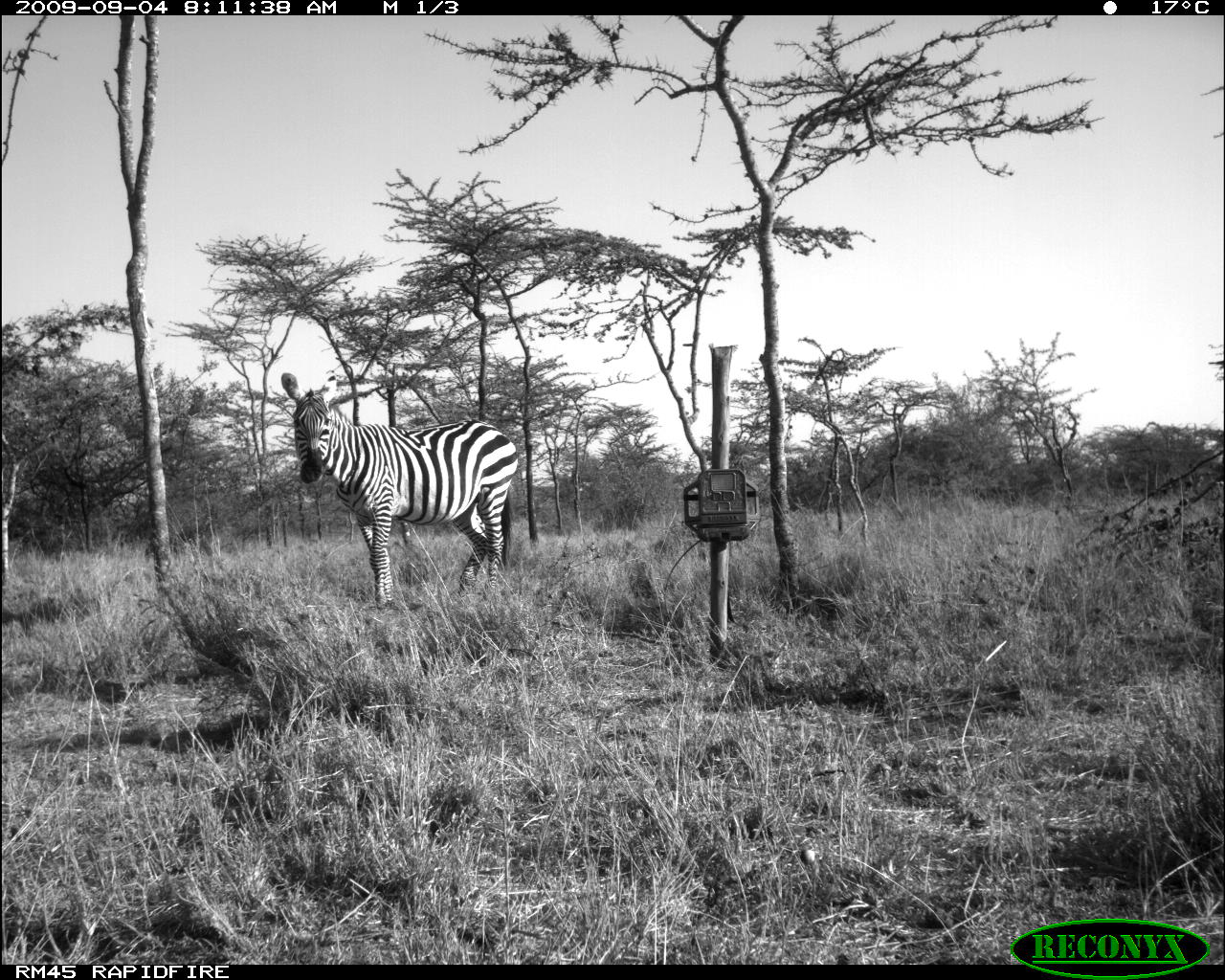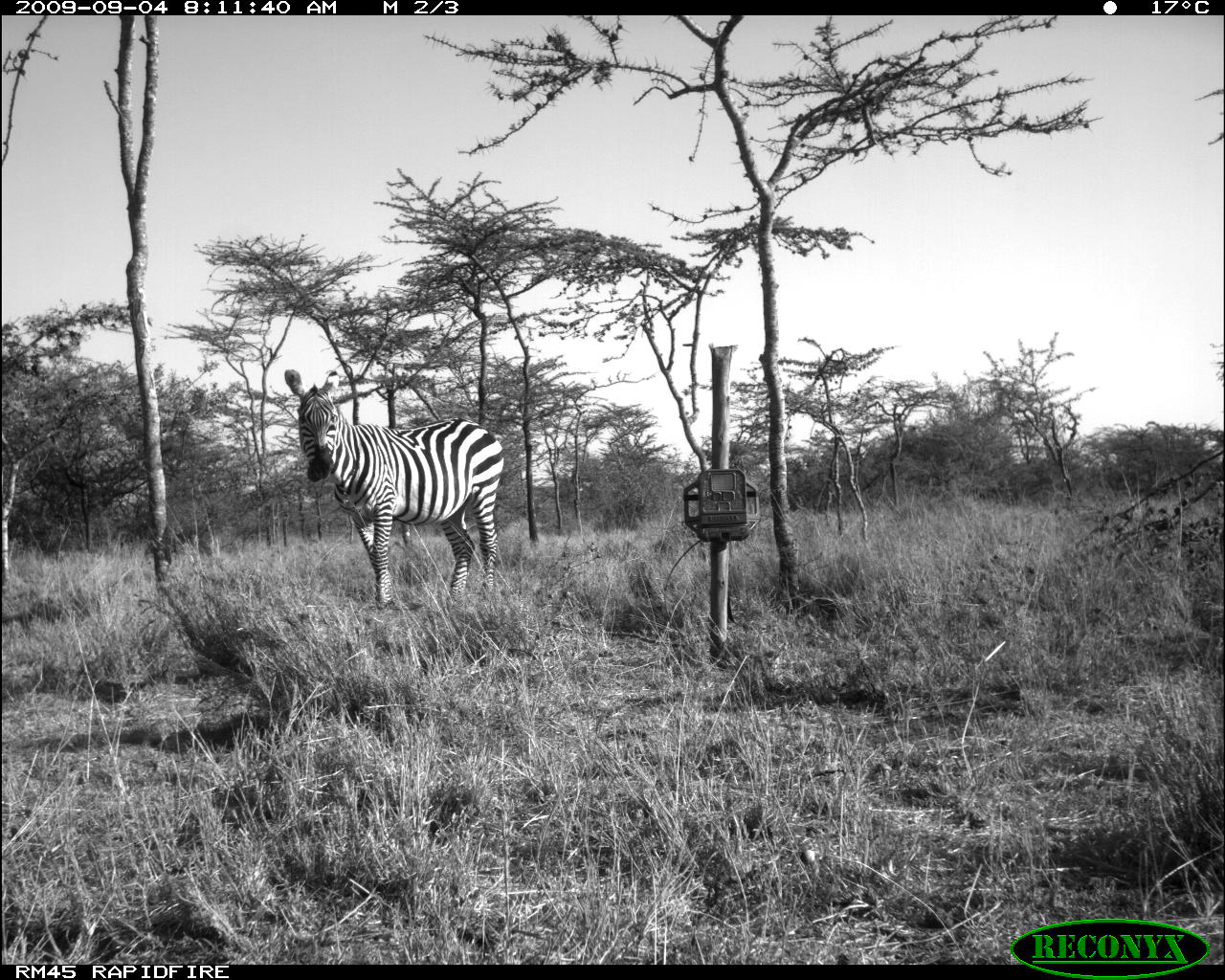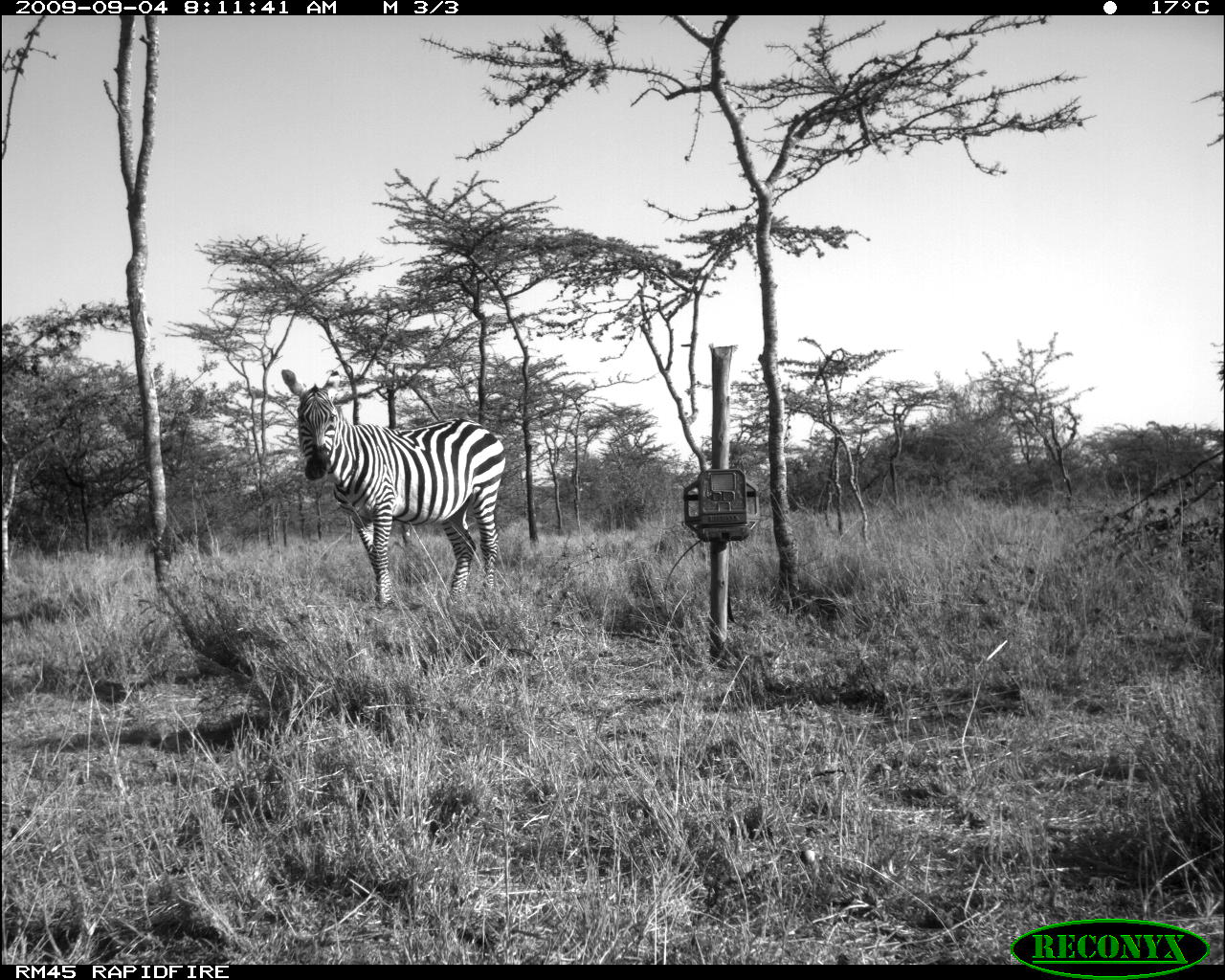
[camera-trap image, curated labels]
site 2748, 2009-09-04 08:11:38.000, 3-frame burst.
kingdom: Animalia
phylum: Chordata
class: Mammalia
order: Perissodactyla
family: Equidae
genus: Equus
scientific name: Equus quagga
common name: plains zebra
Equus quagga (plains zebra), count 1.